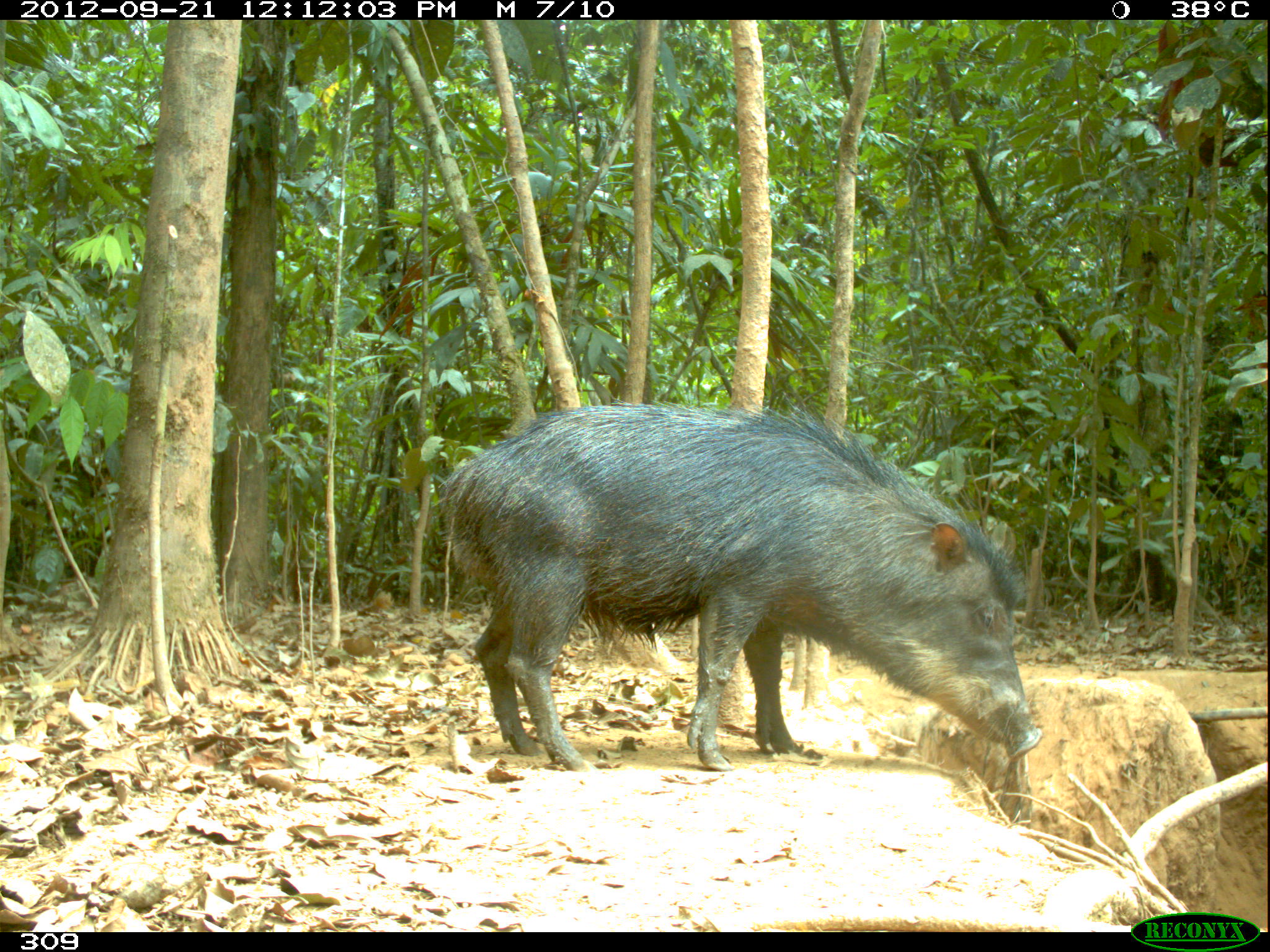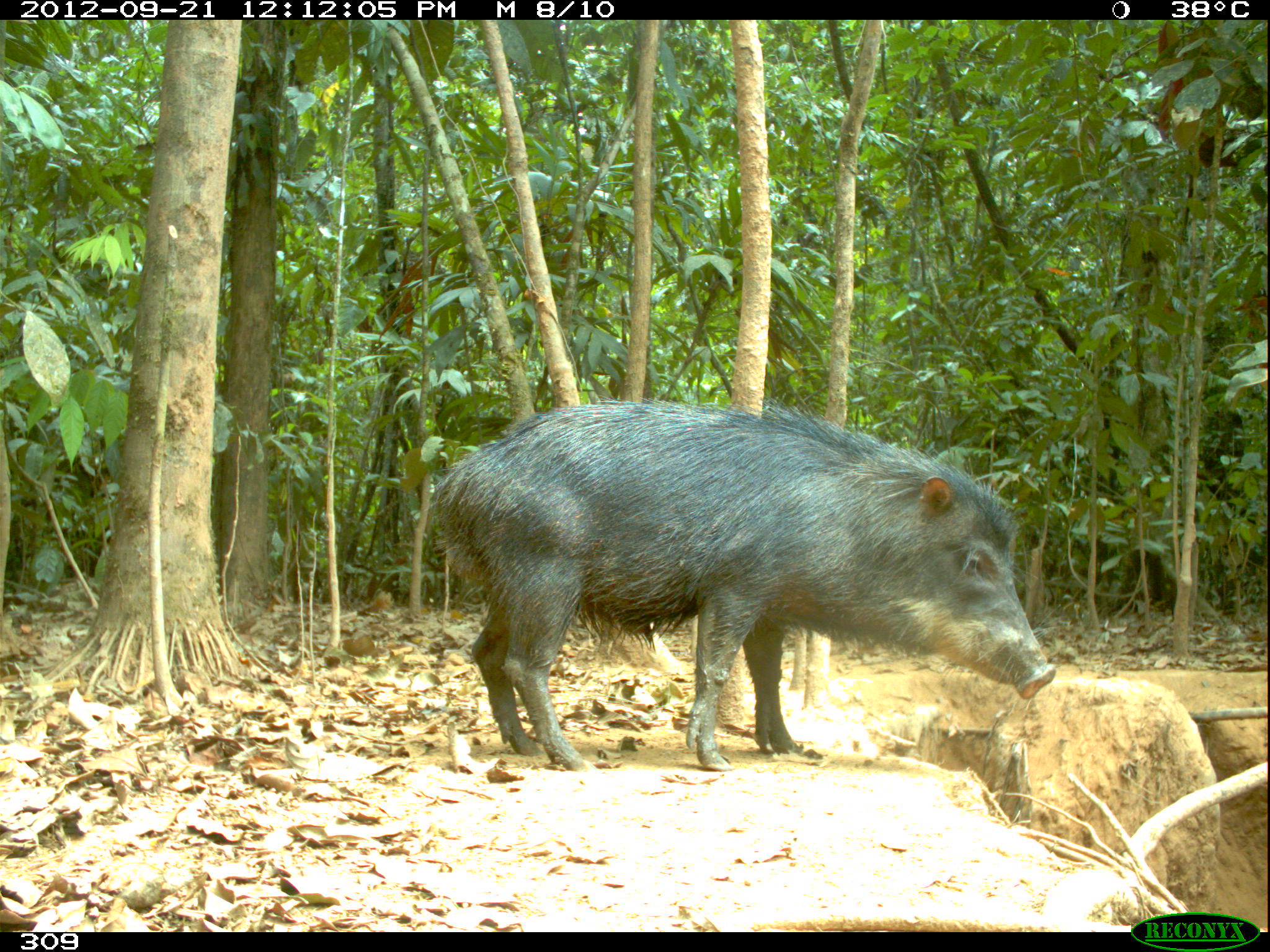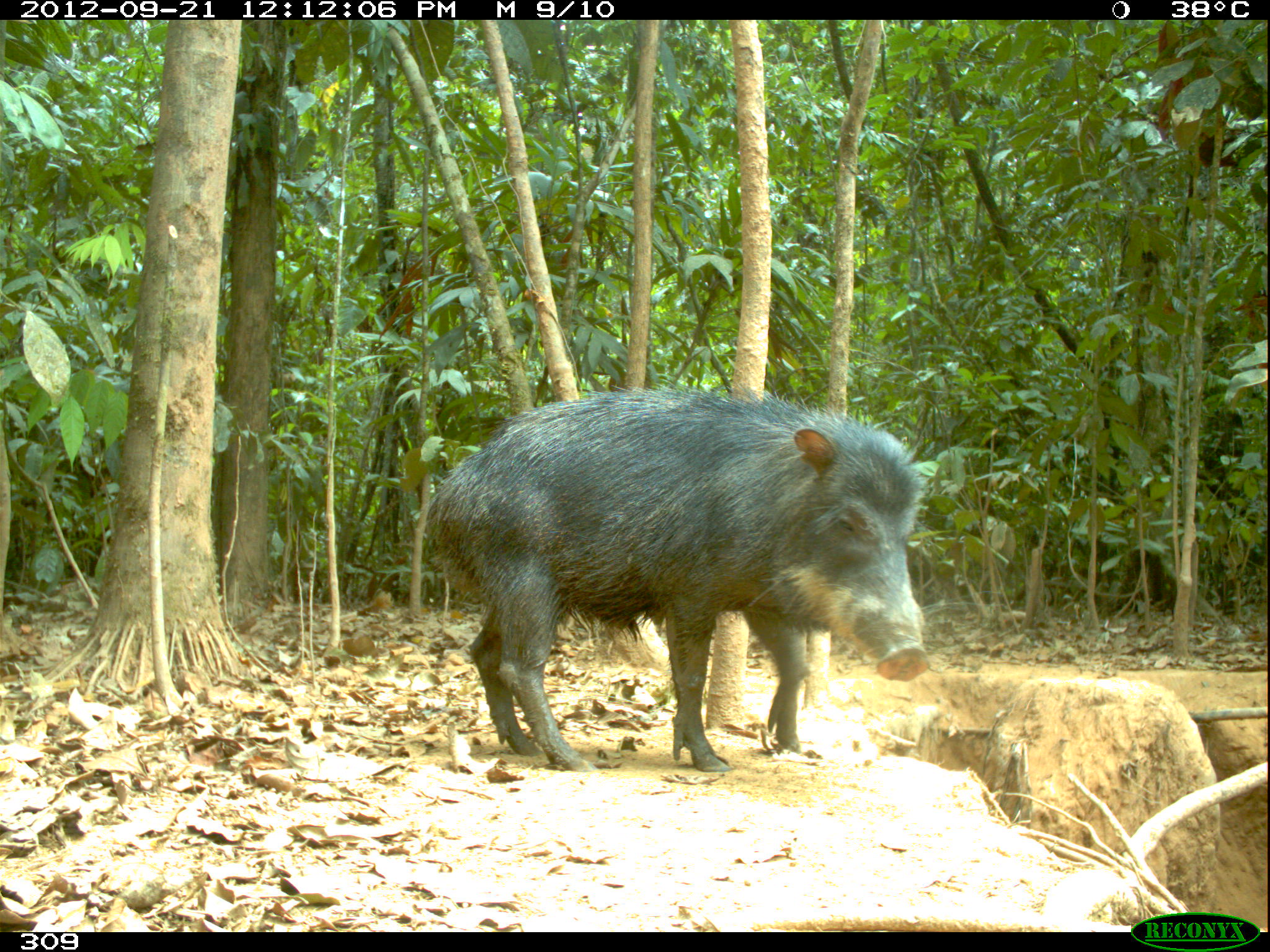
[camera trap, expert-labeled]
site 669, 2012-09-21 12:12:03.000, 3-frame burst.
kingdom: Animalia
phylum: Chordata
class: Mammalia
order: Artiodactyla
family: Tayassuidae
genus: Tayassu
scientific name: Tayassu pecari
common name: white-lipped peccary